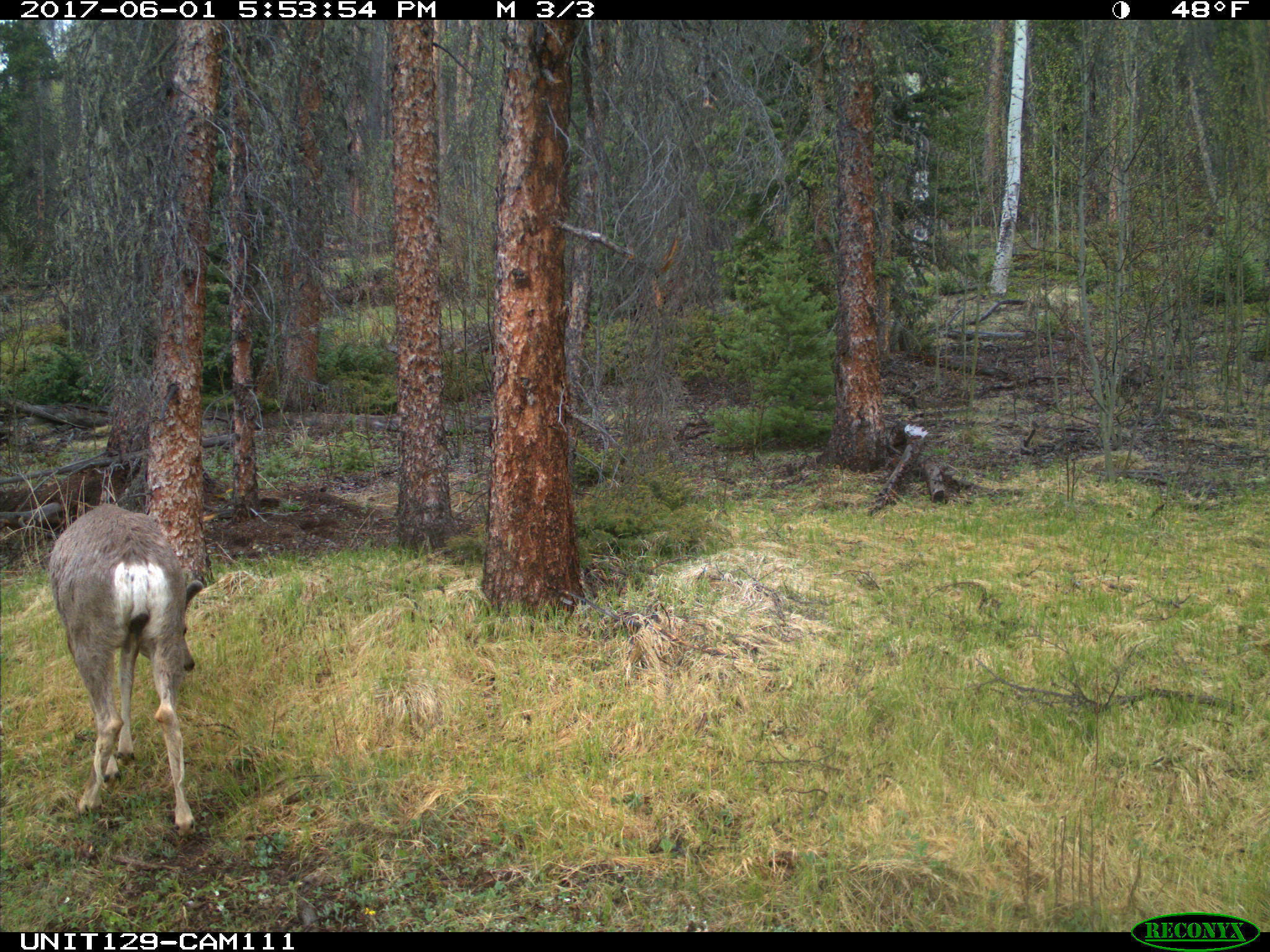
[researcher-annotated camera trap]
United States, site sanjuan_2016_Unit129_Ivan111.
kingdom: Animalia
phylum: Chordata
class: Mammalia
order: Artiodactyla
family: Cervidae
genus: Odocoileus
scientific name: Odocoileus hemionus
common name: mule deer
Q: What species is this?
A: Odocoileus hemionus (mule deer).